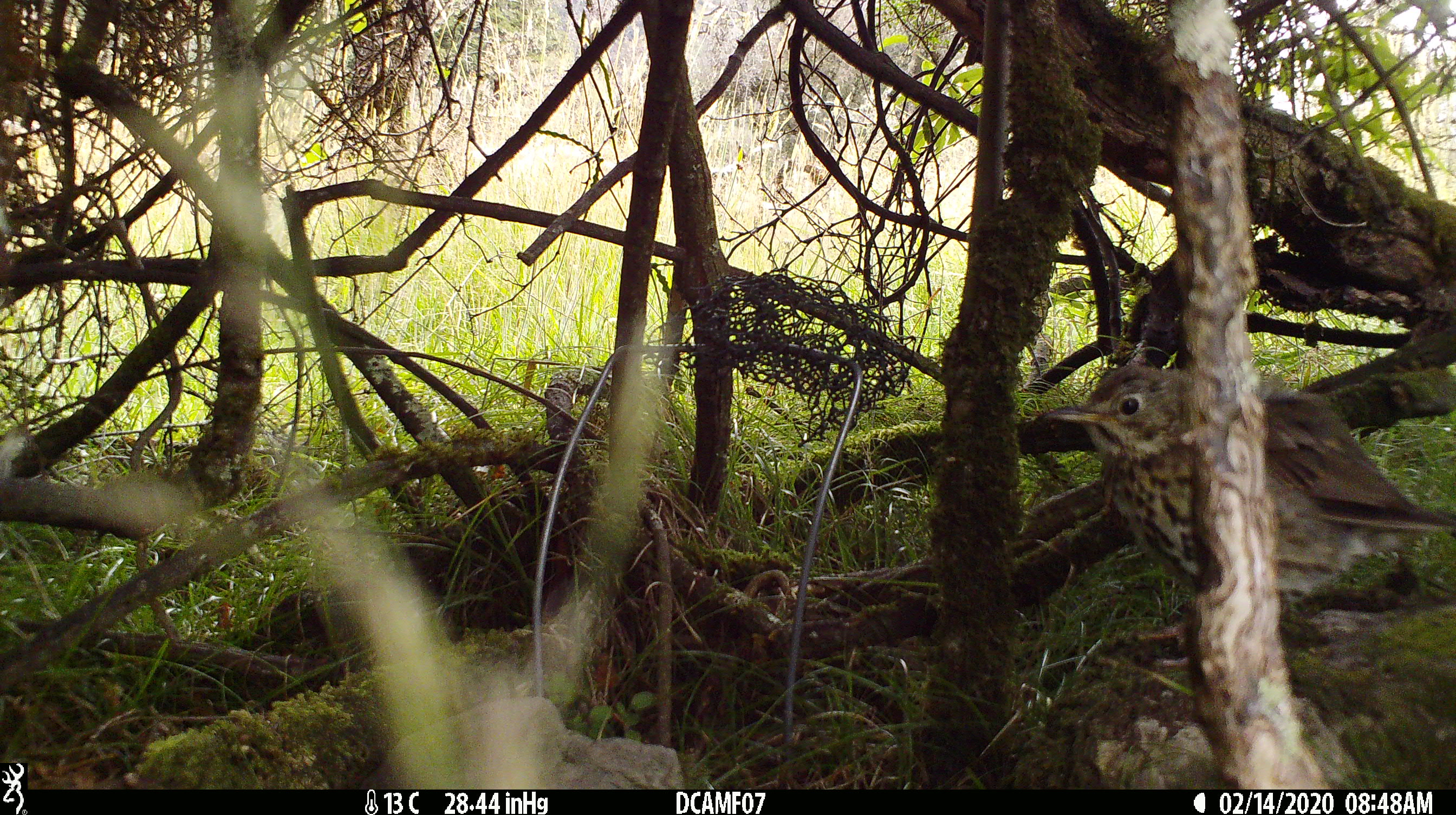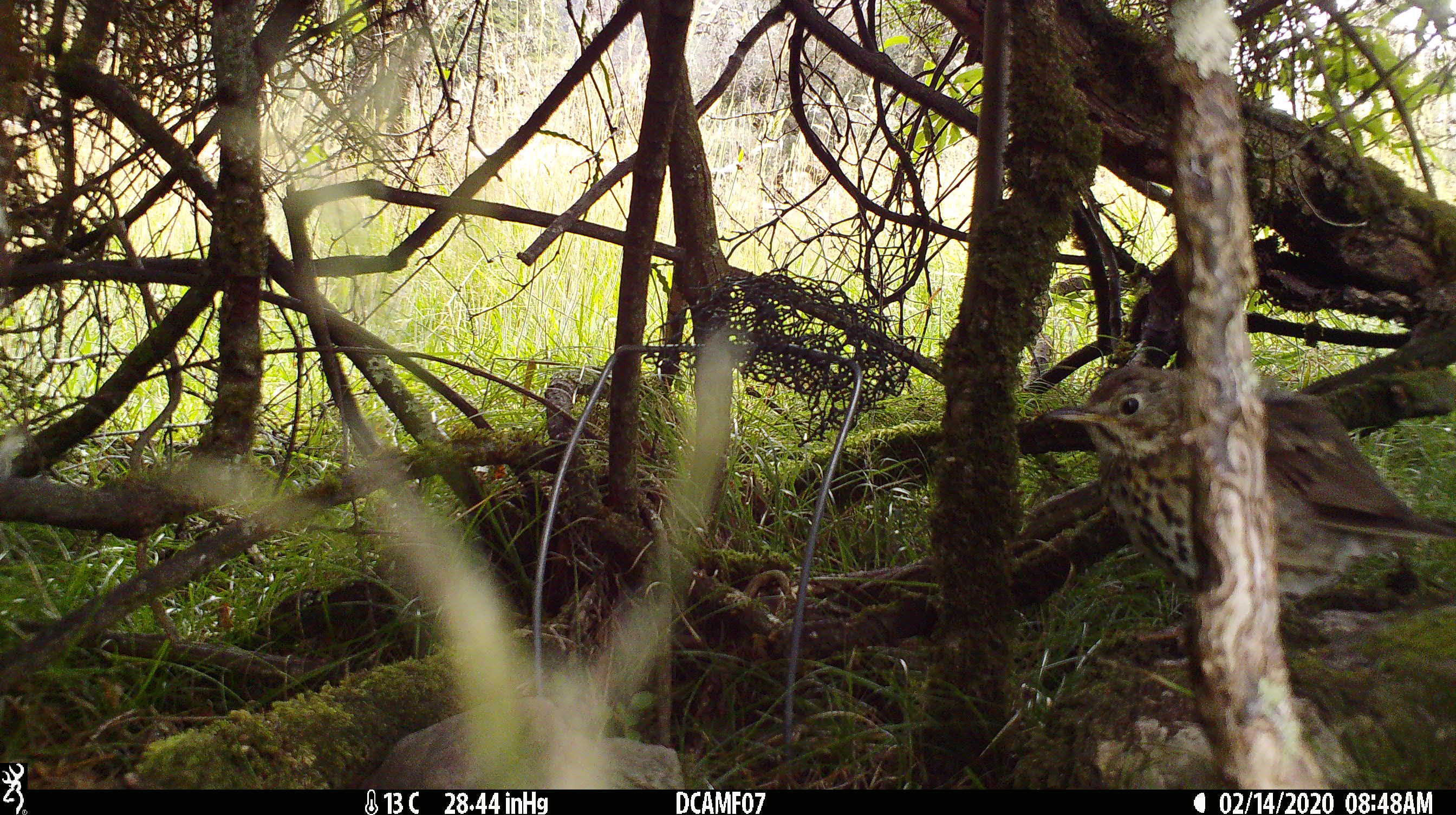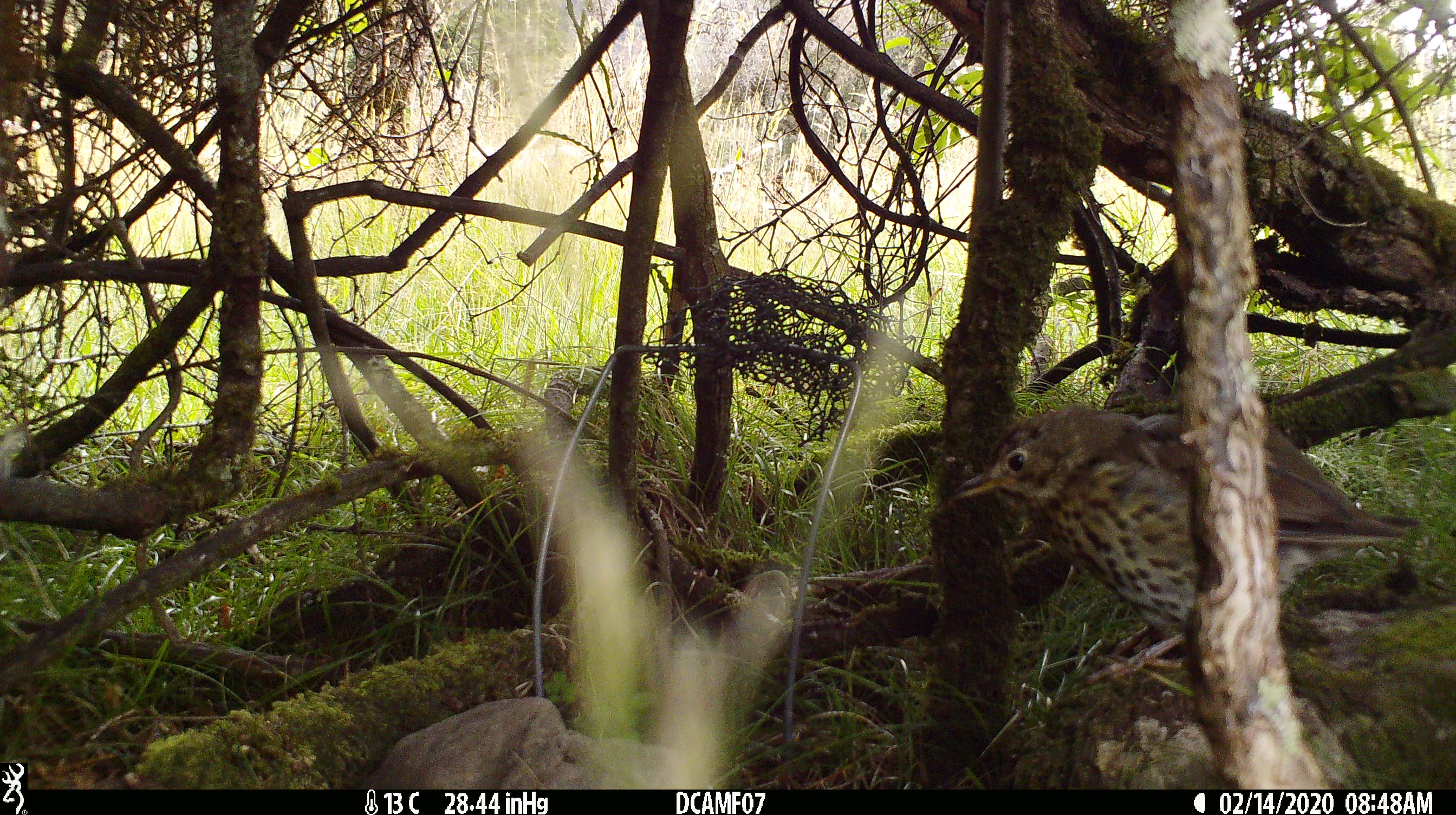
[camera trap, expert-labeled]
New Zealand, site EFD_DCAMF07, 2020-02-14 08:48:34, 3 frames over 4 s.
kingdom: Animalia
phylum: Chordata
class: Aves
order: Passeriformes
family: Turdidae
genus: Turdus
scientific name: Turdus philomelos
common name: song thrush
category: thrush